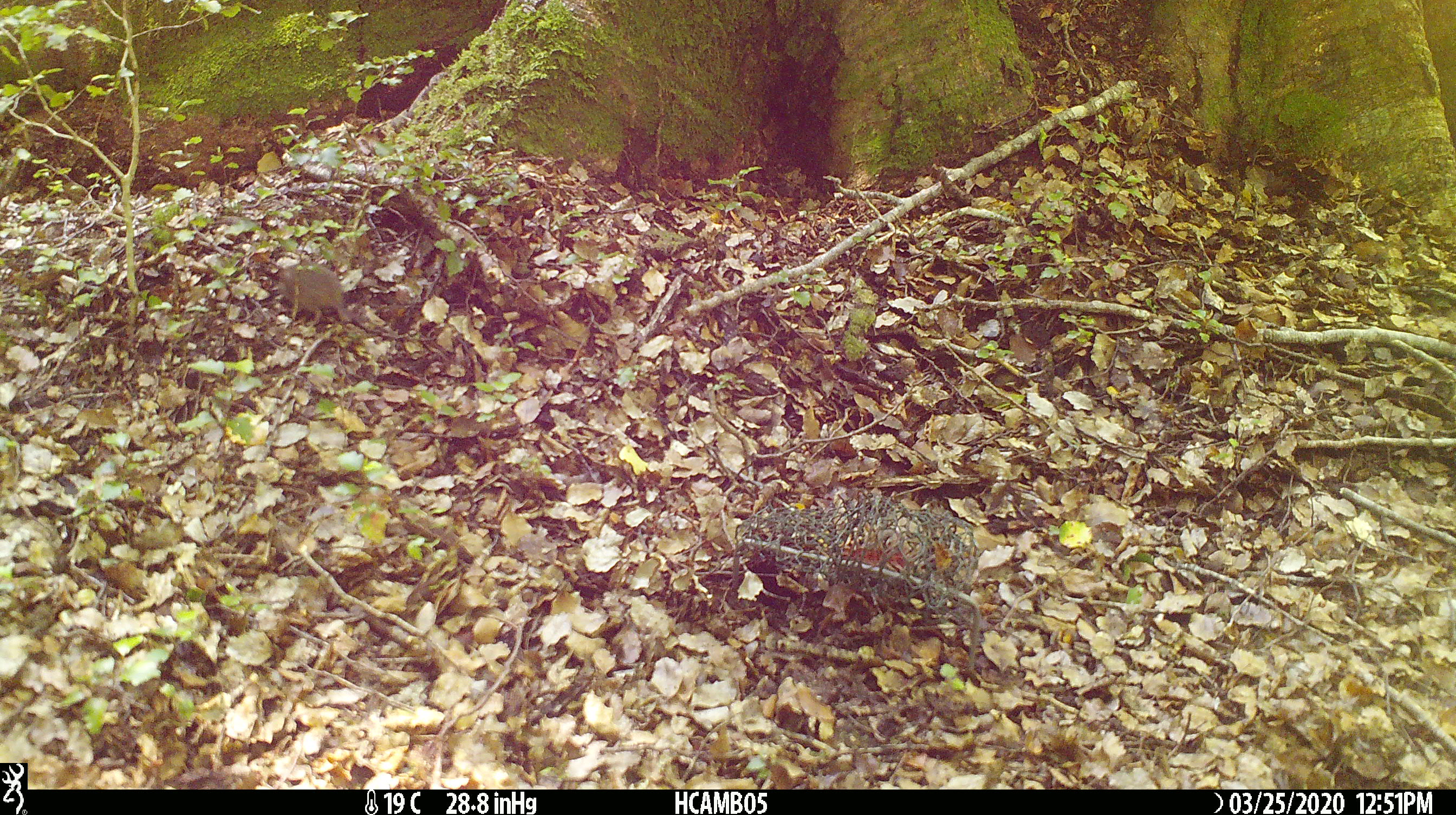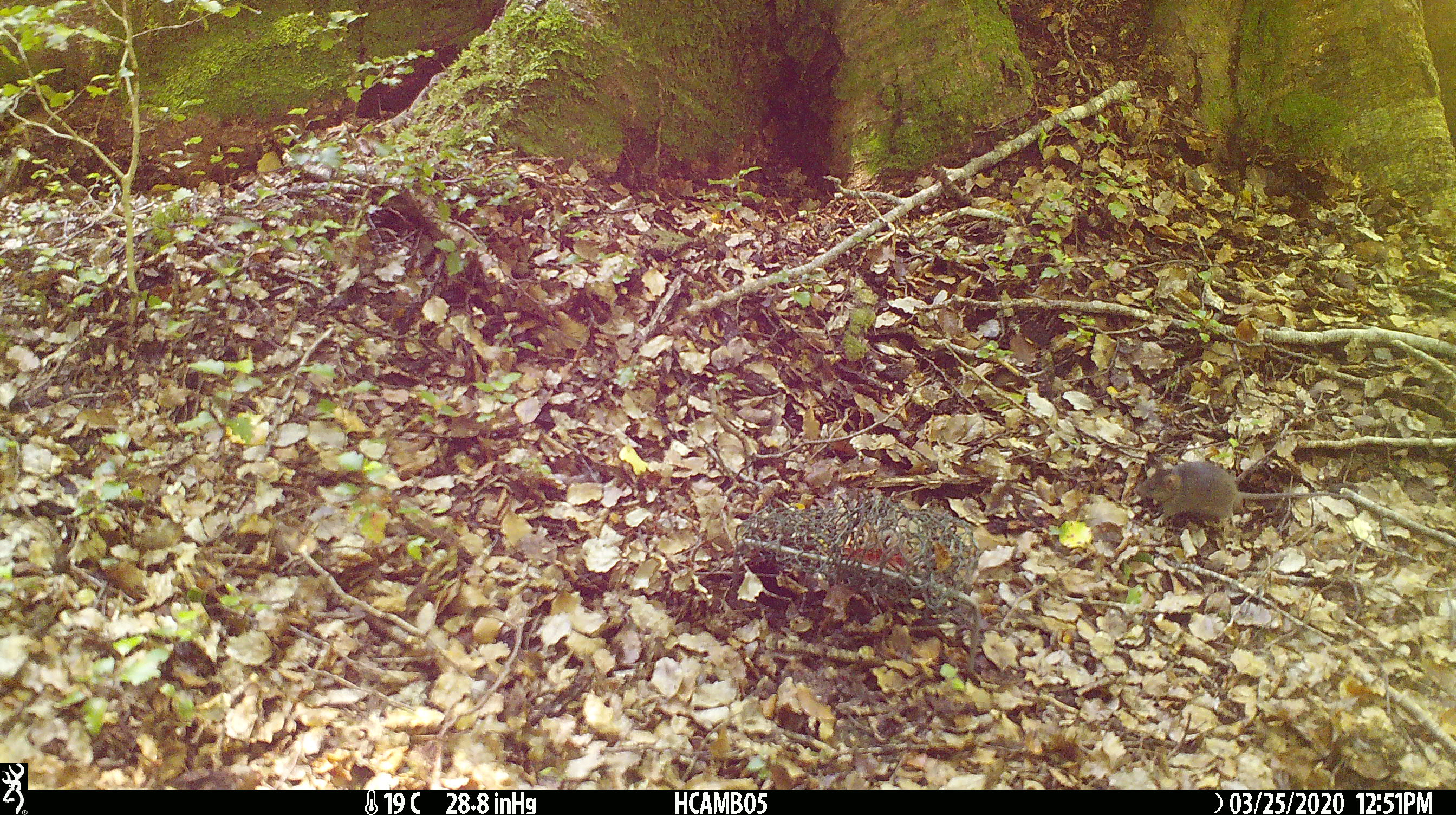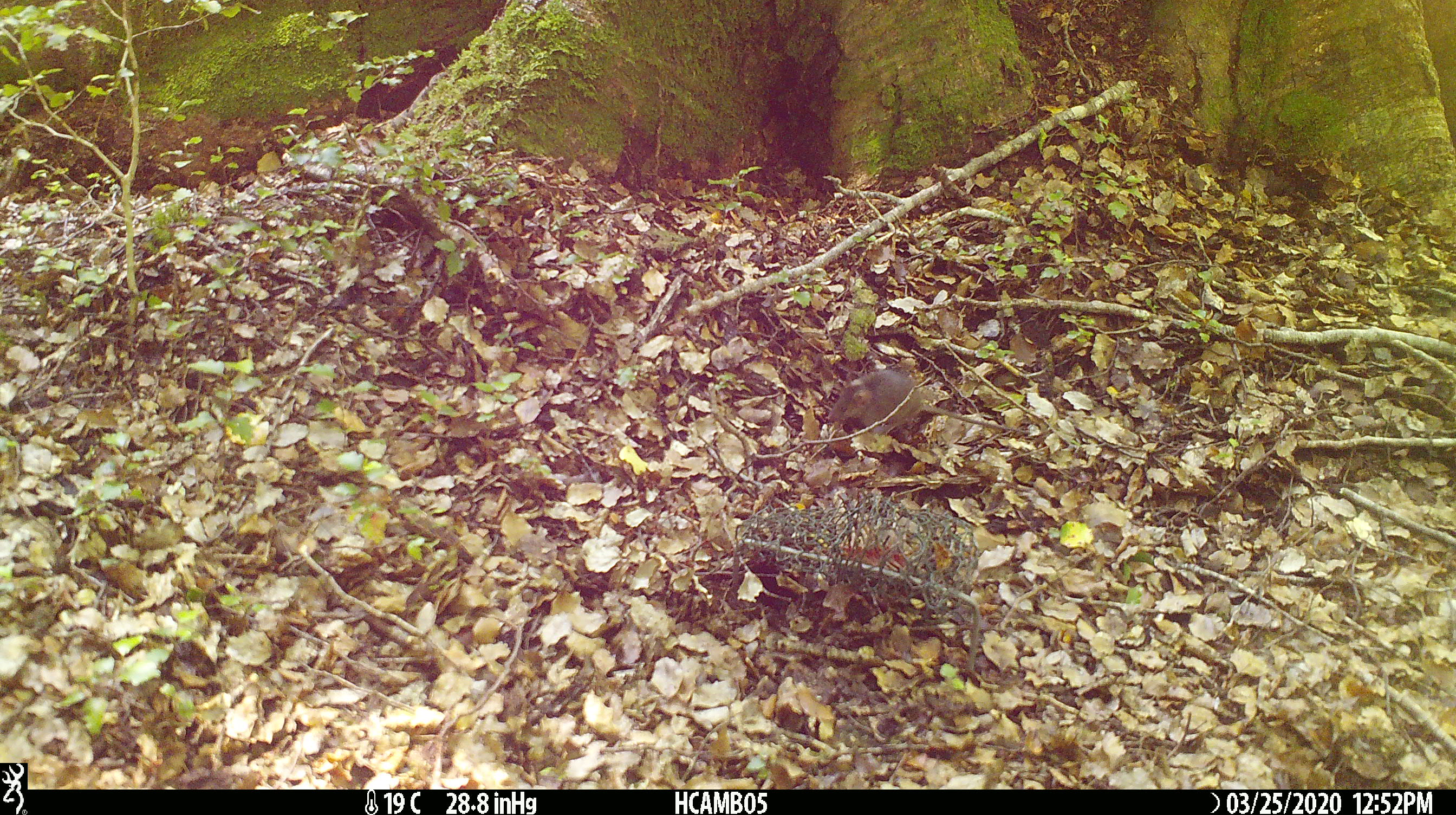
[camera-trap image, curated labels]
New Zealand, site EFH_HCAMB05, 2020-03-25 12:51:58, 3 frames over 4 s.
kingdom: Animalia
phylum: Chordata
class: Mammalia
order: Rodentia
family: Muridae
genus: Mus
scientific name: Mus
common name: mouse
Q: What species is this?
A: Mouse (Mus).